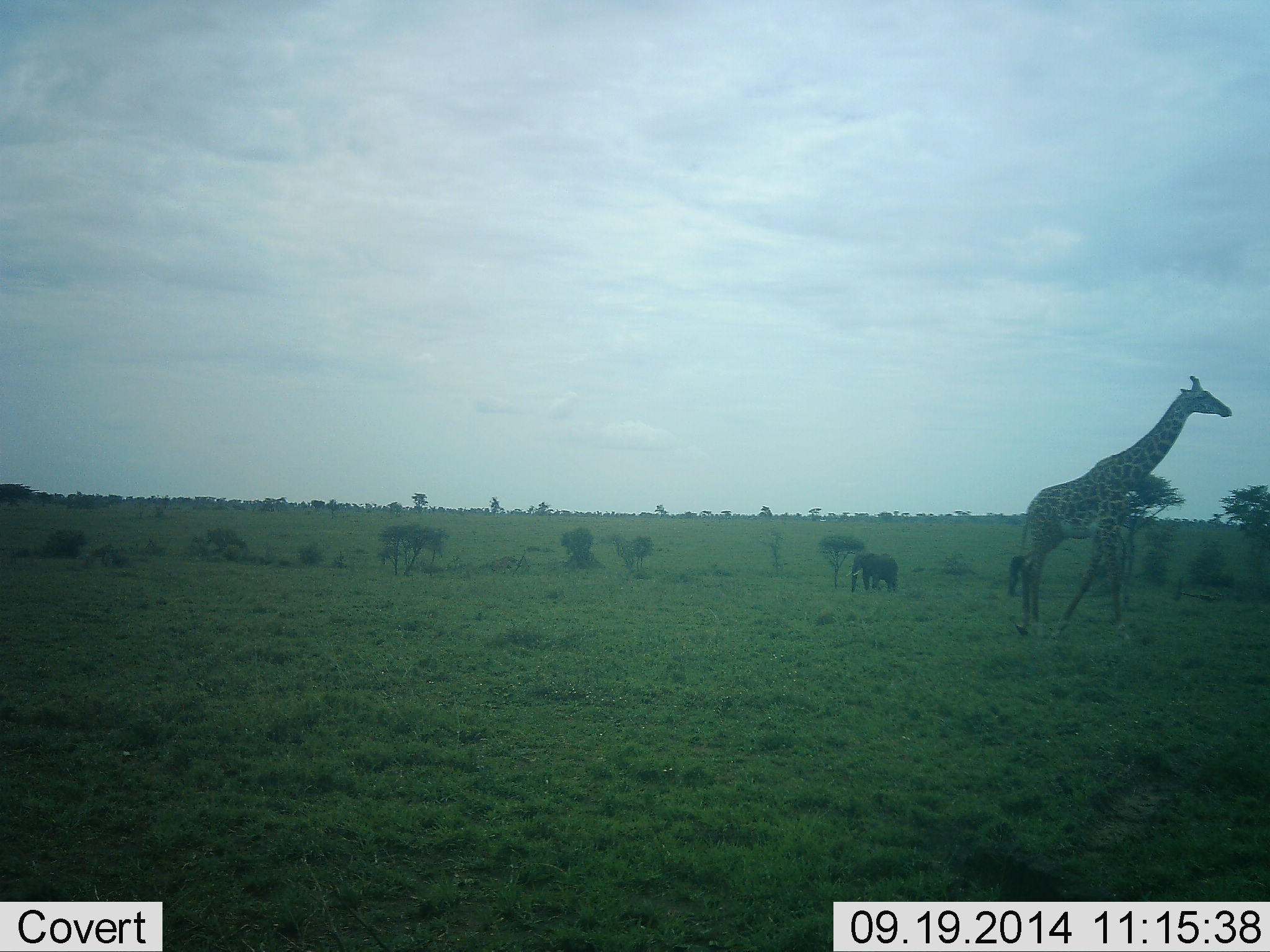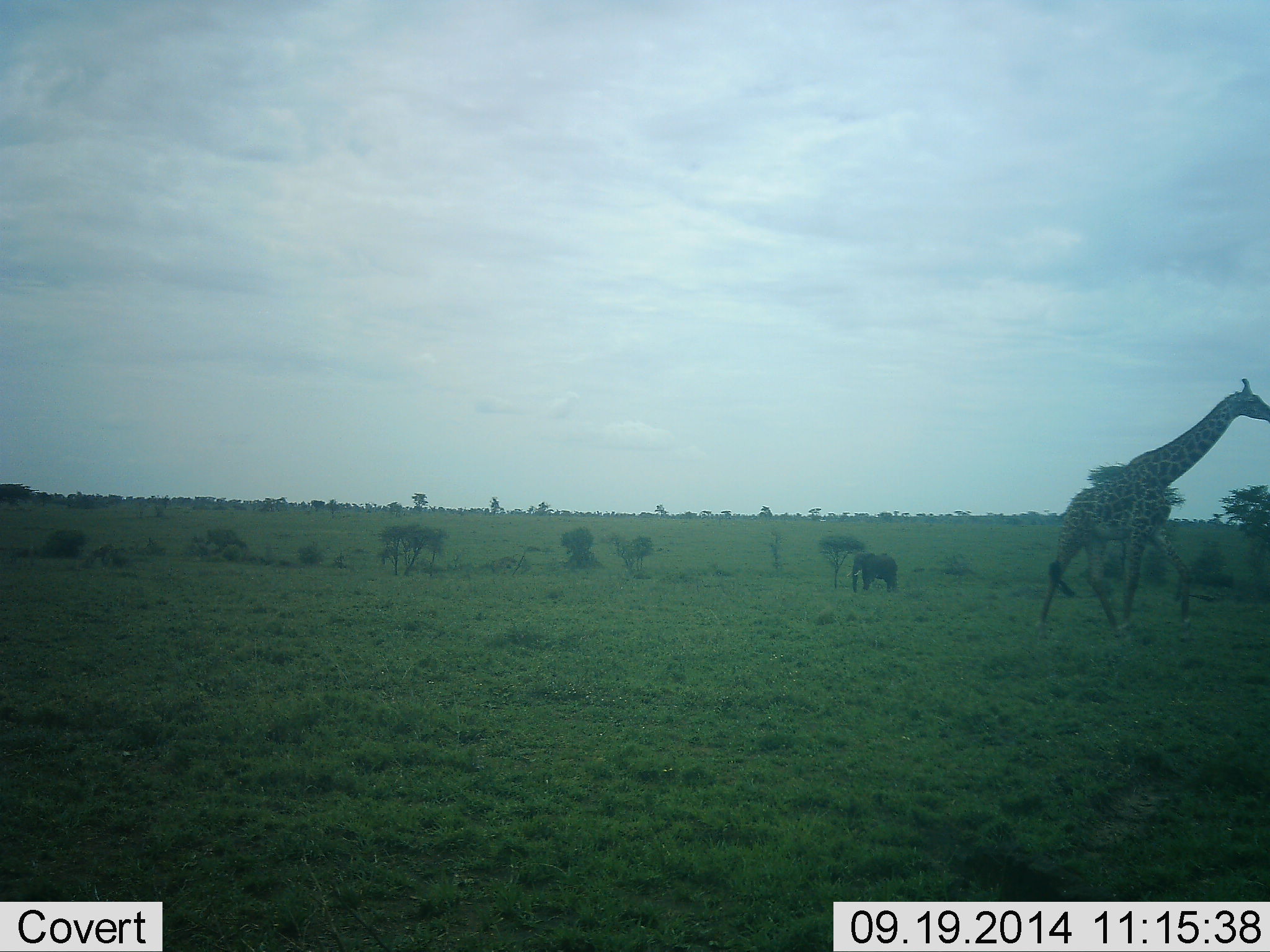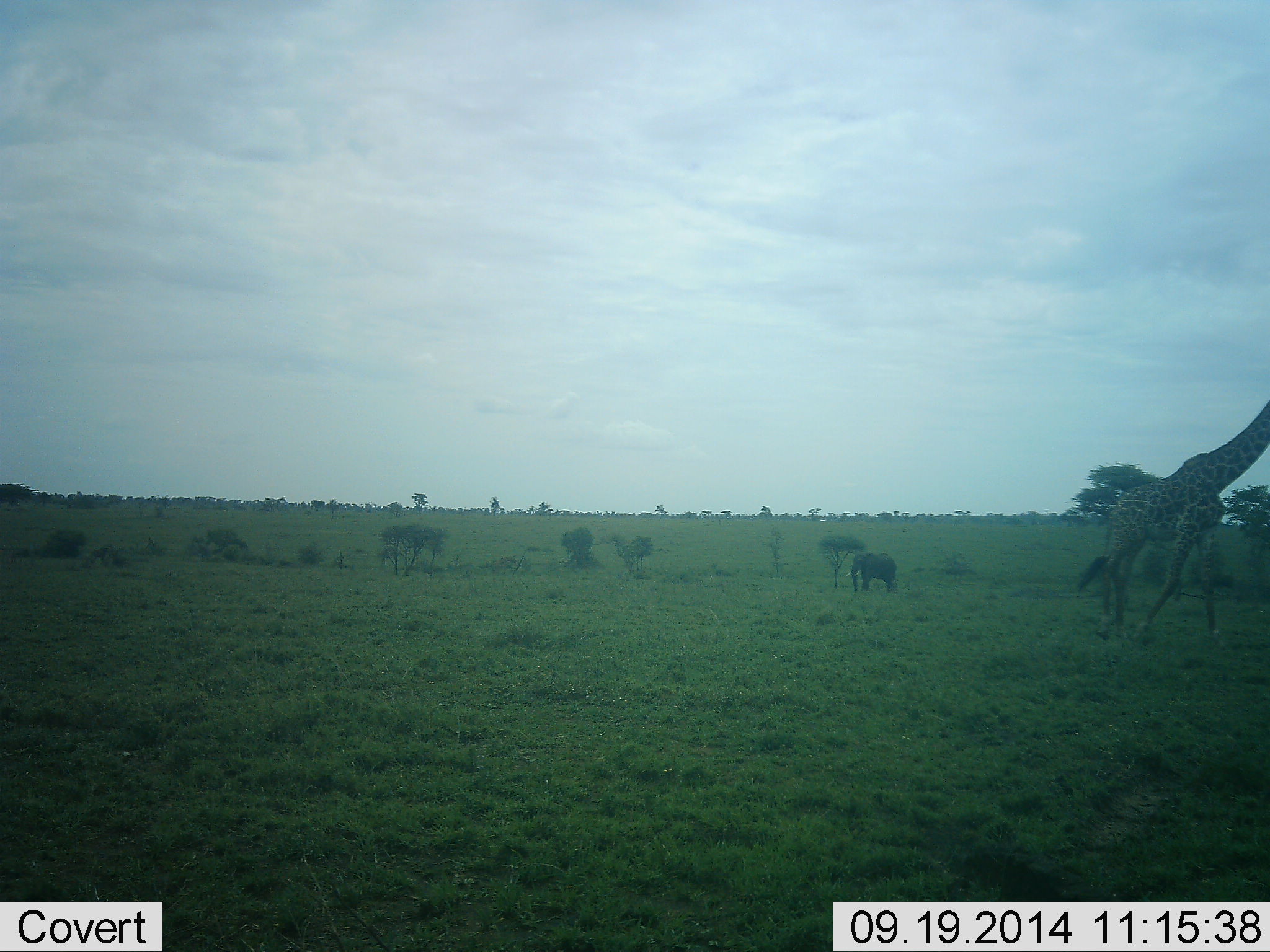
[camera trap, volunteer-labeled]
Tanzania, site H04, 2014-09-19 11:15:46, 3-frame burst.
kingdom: Animalia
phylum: Chordata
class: Mammalia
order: Proboscidea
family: Elephantidae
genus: Loxodonta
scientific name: Loxodonta africana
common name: african bush elephant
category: elephant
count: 1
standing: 90%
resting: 0%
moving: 10%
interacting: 0%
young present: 0%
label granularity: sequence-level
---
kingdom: Animalia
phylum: Chordata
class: Mammalia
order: Artiodactyla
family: Giraffidae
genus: Giraffa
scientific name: Giraffa camelopardalis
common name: giraffe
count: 1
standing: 0%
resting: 0%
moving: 100%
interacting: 0%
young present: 0%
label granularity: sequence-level